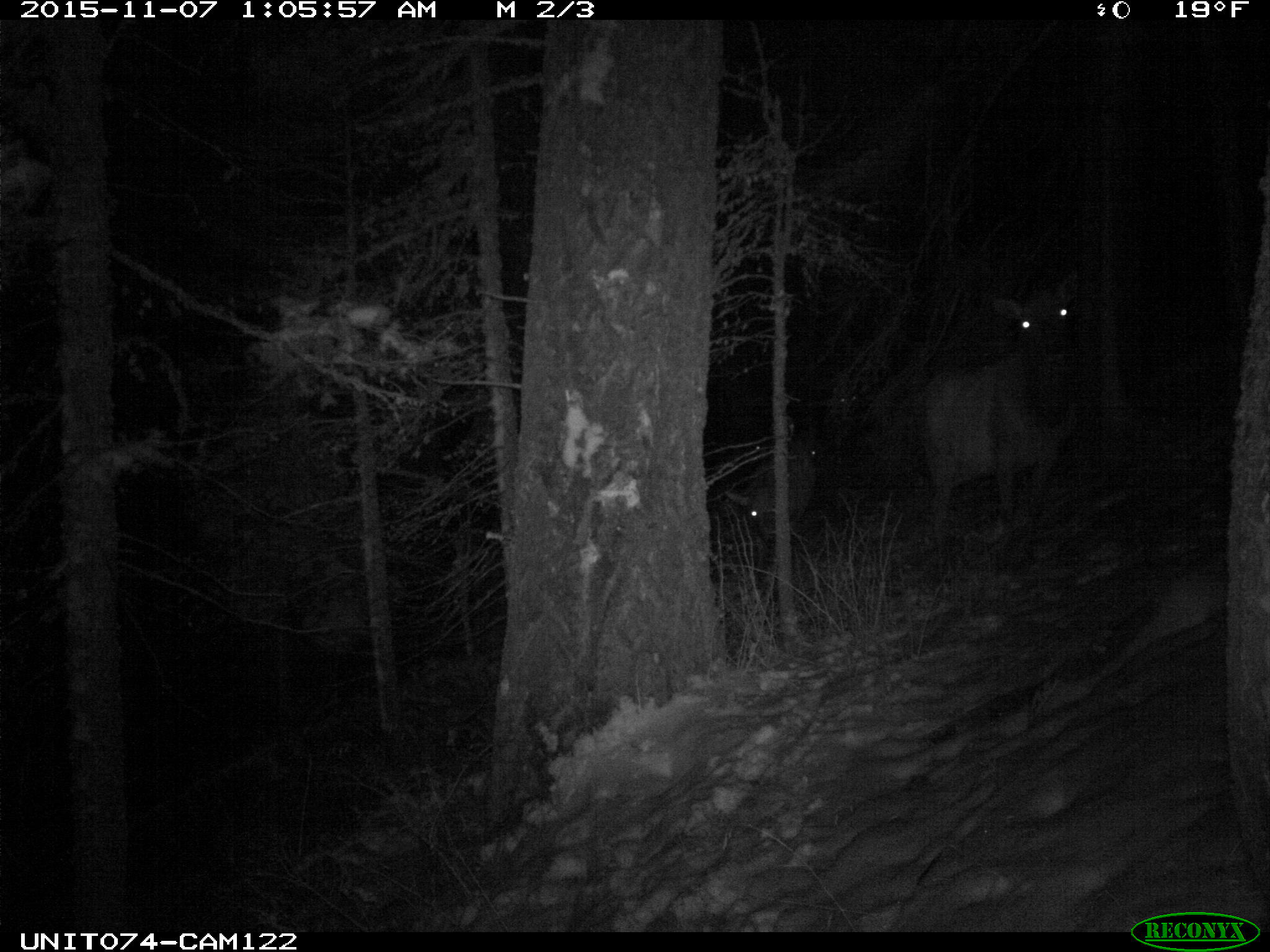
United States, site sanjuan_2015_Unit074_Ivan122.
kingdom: Animalia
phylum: Chordata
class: Mammalia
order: Artiodactyla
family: Cervidae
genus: Cervus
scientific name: Cervus elaphus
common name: red deer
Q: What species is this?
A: Cervus elaphus (red deer).